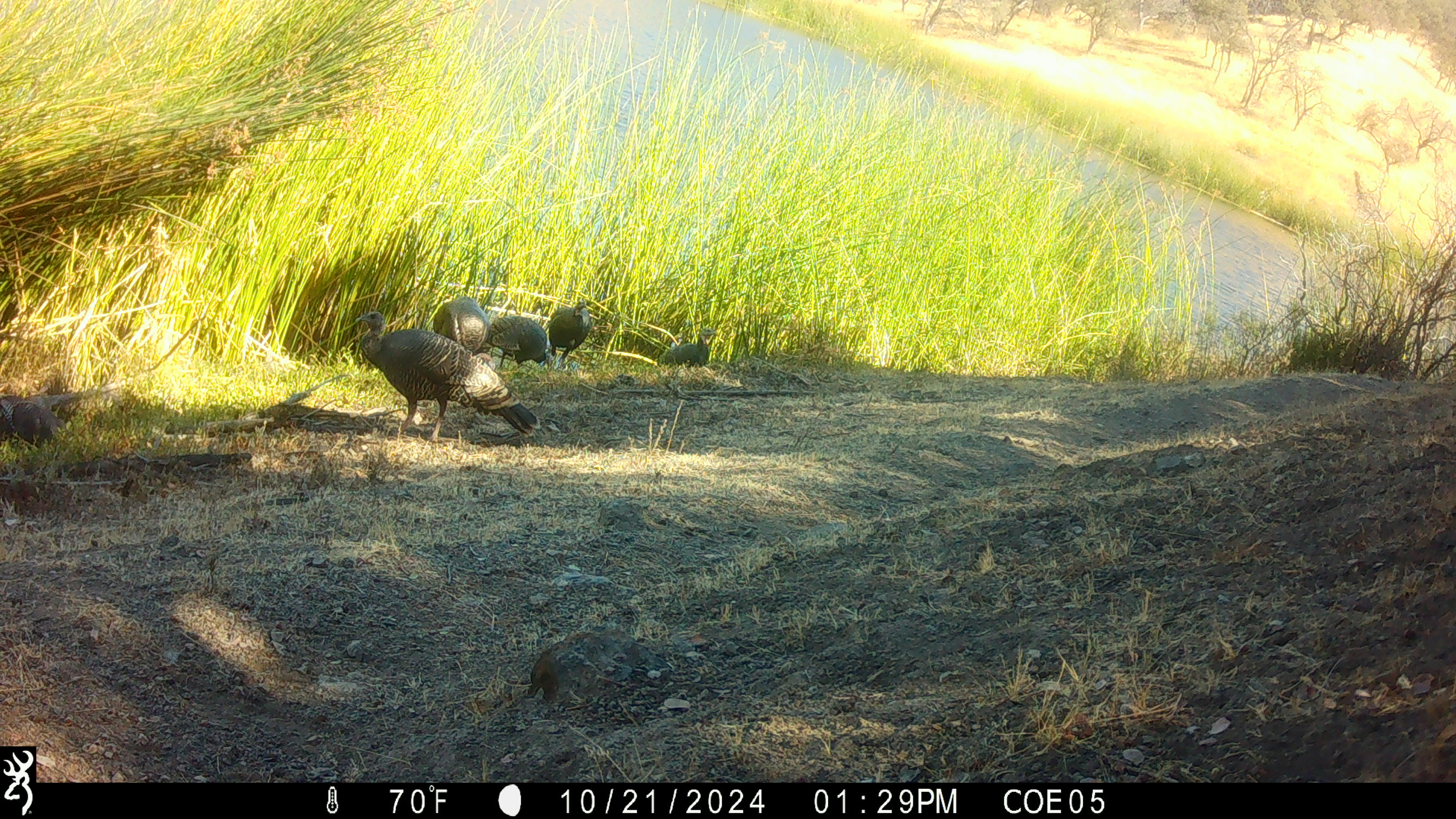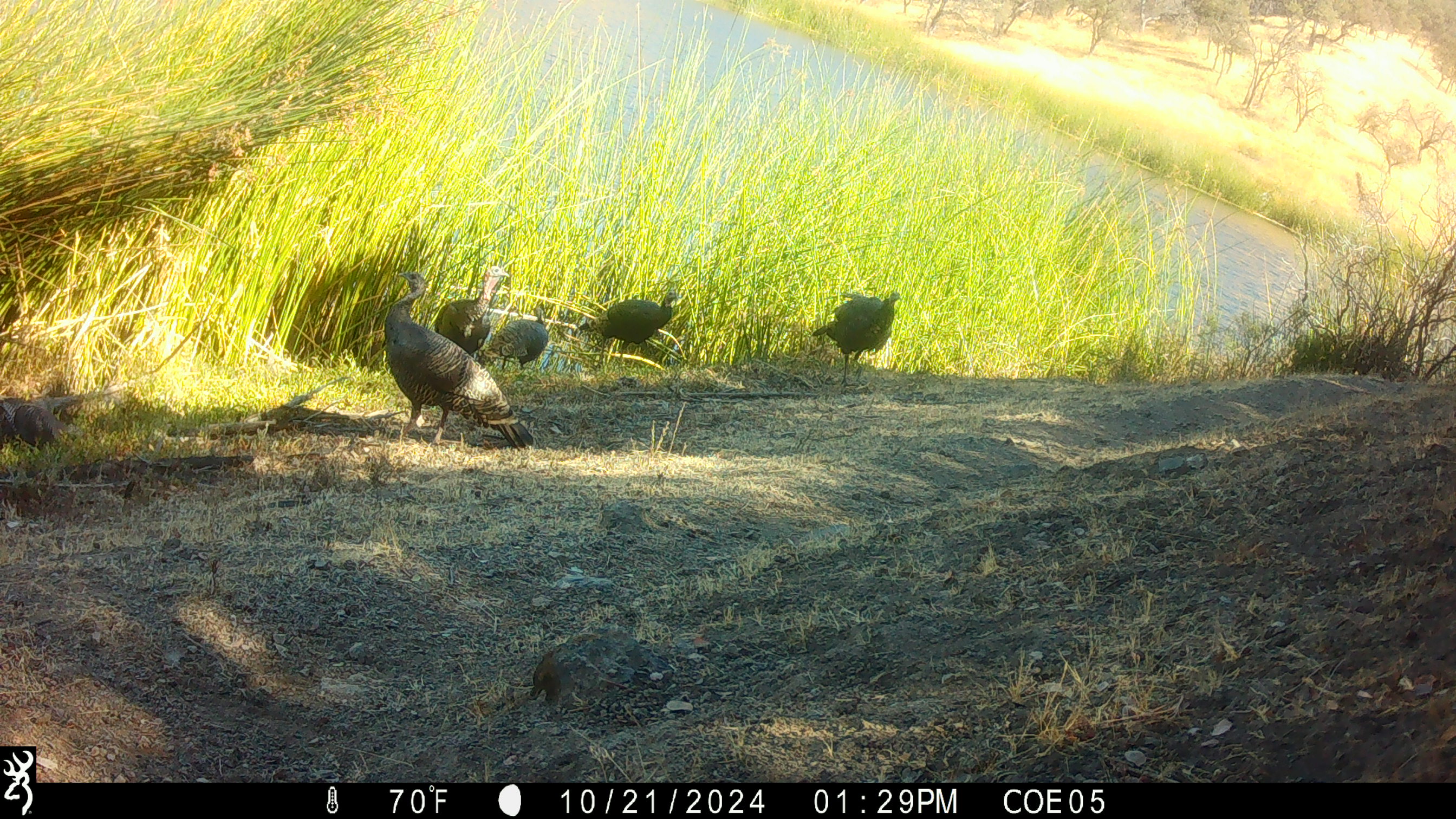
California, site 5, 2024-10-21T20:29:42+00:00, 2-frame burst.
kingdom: Animalia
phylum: Chordata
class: Aves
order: Galliformes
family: Phasianidae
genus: Meleagris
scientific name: Meleagris gallopavo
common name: turkey